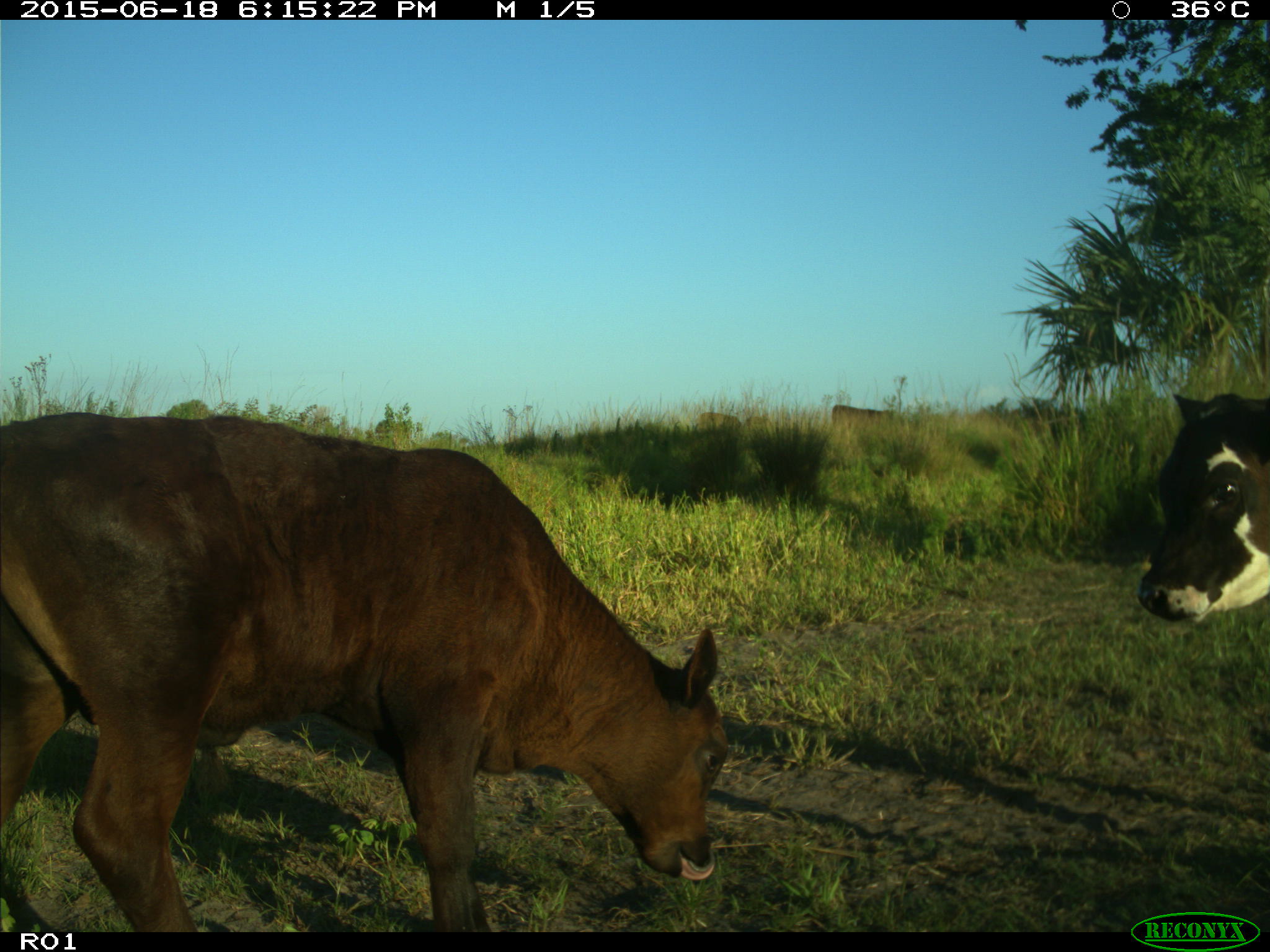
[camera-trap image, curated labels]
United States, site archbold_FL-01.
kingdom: Animalia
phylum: Chordata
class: Mammalia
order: Artiodactyla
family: Bovidae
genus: Bos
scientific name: Bos taurus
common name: domestic cow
Bos taurus (domestic cow).